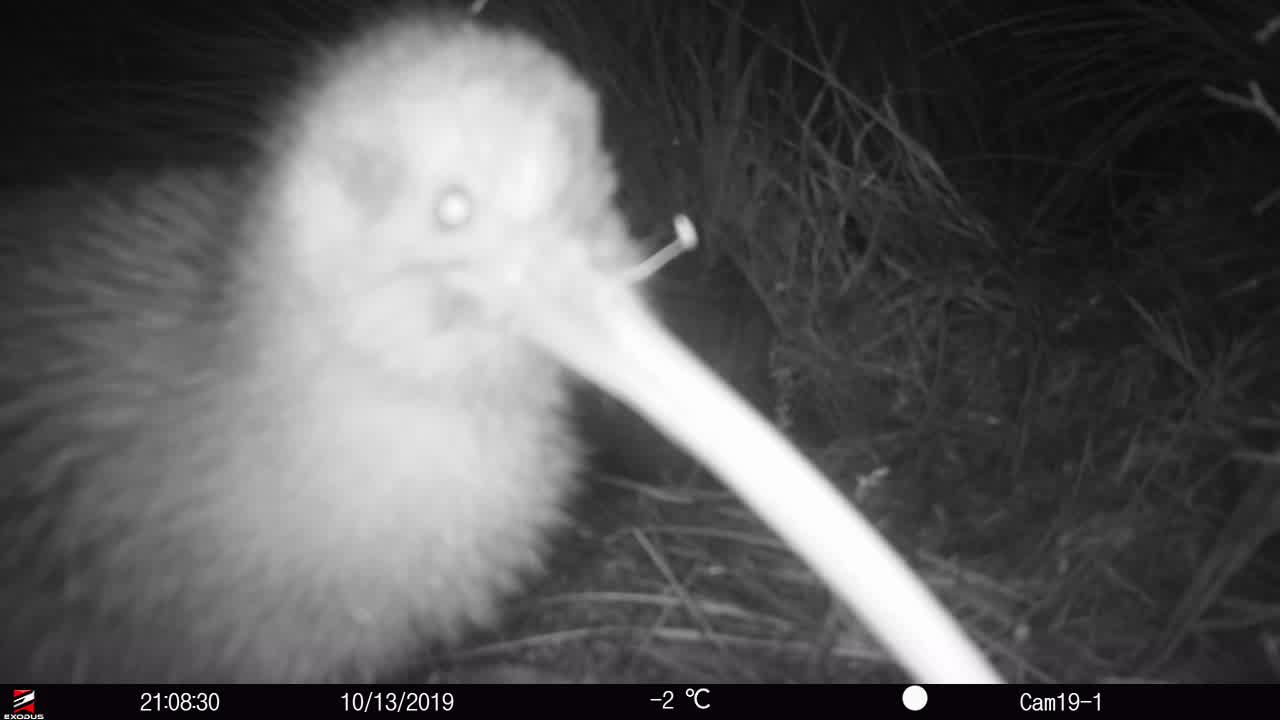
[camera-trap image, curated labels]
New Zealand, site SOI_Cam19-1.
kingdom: Animalia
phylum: Chordata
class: Aves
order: Apterygiformes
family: Apterygidae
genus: Apteryx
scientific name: Apteryx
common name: kiwi